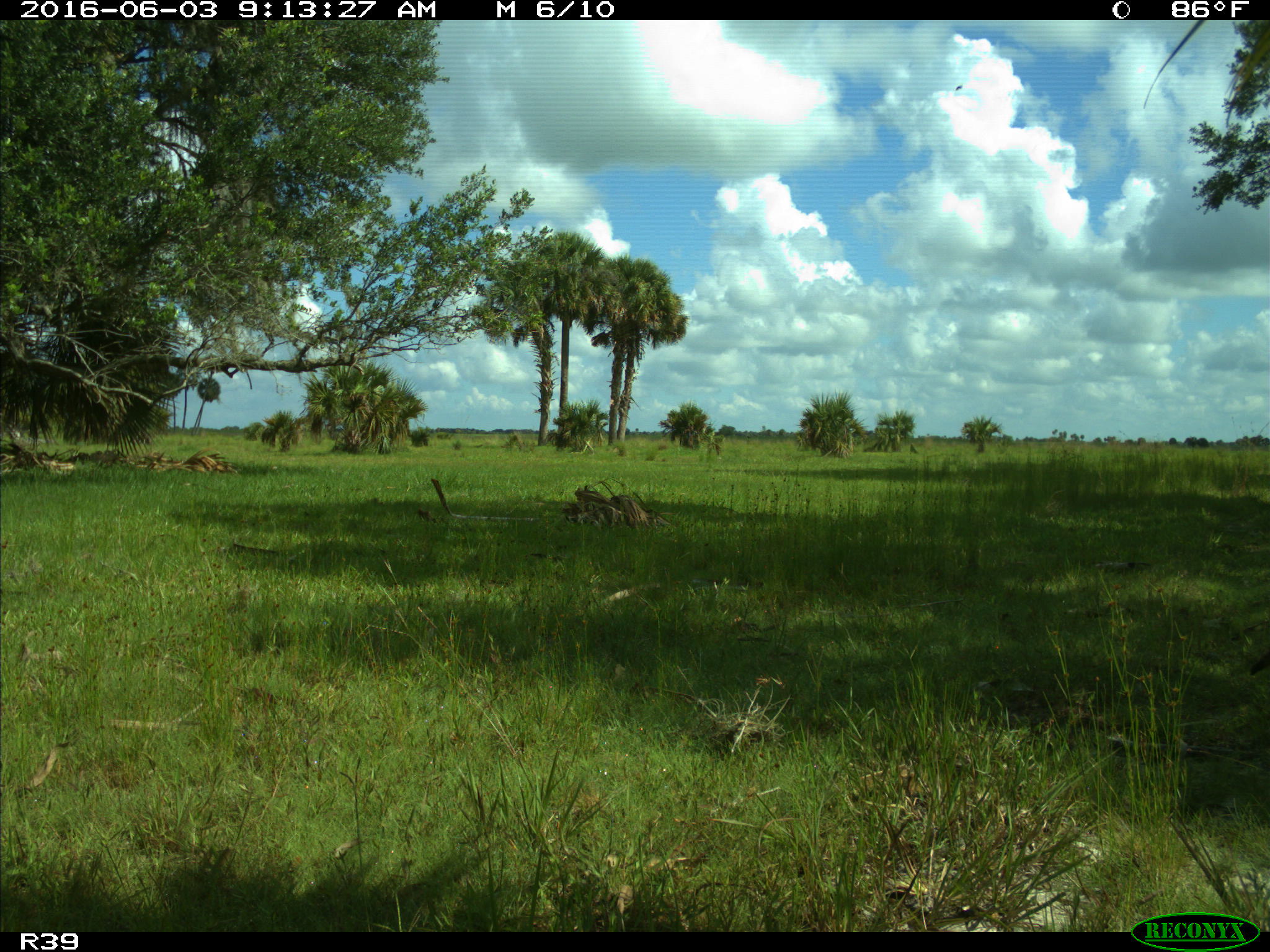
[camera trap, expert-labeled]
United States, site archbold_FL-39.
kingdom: Animalia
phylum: Chordata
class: Mammalia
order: Carnivora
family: Procyonidae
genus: Procyon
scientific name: Procyon lotor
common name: common raccoon